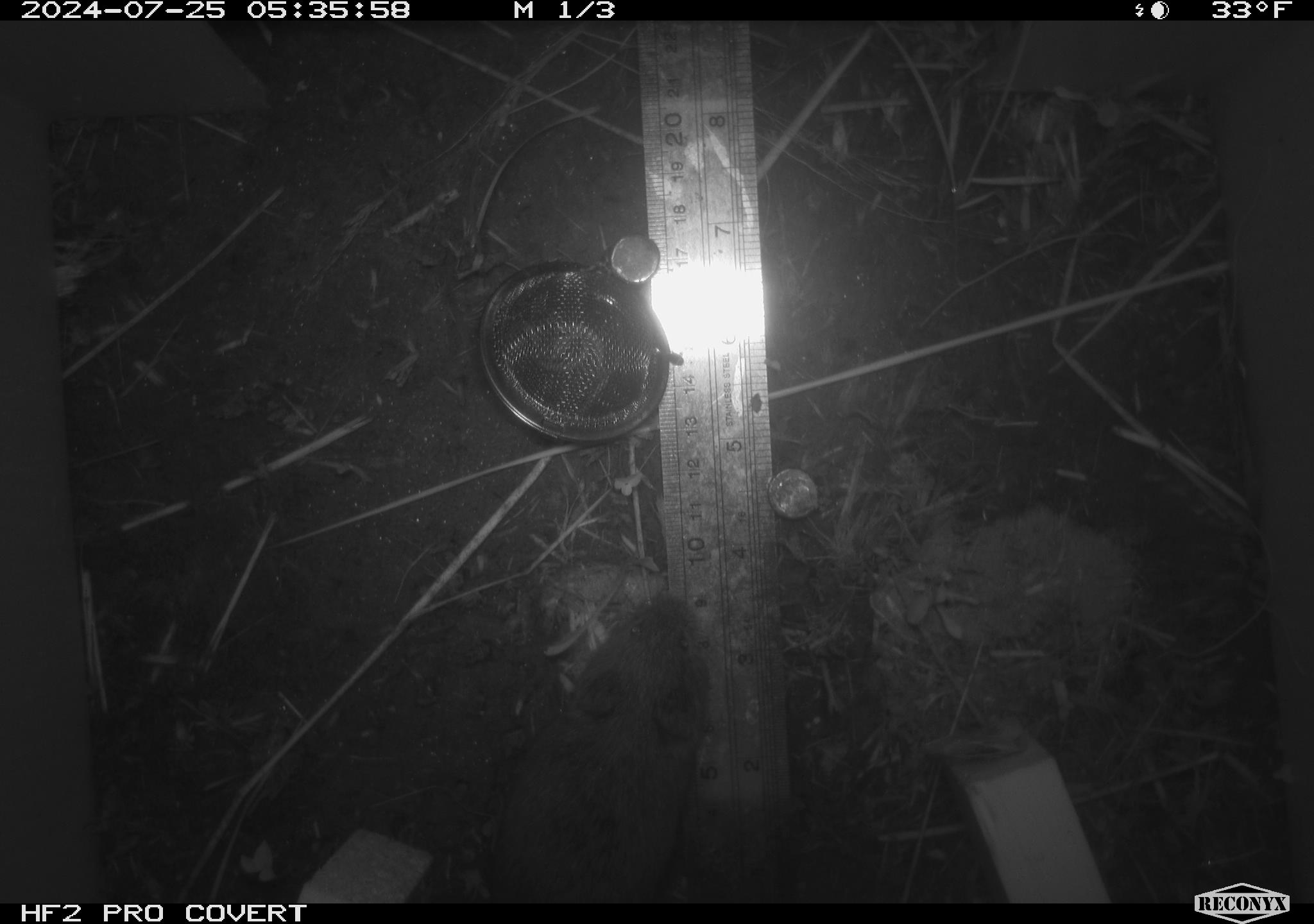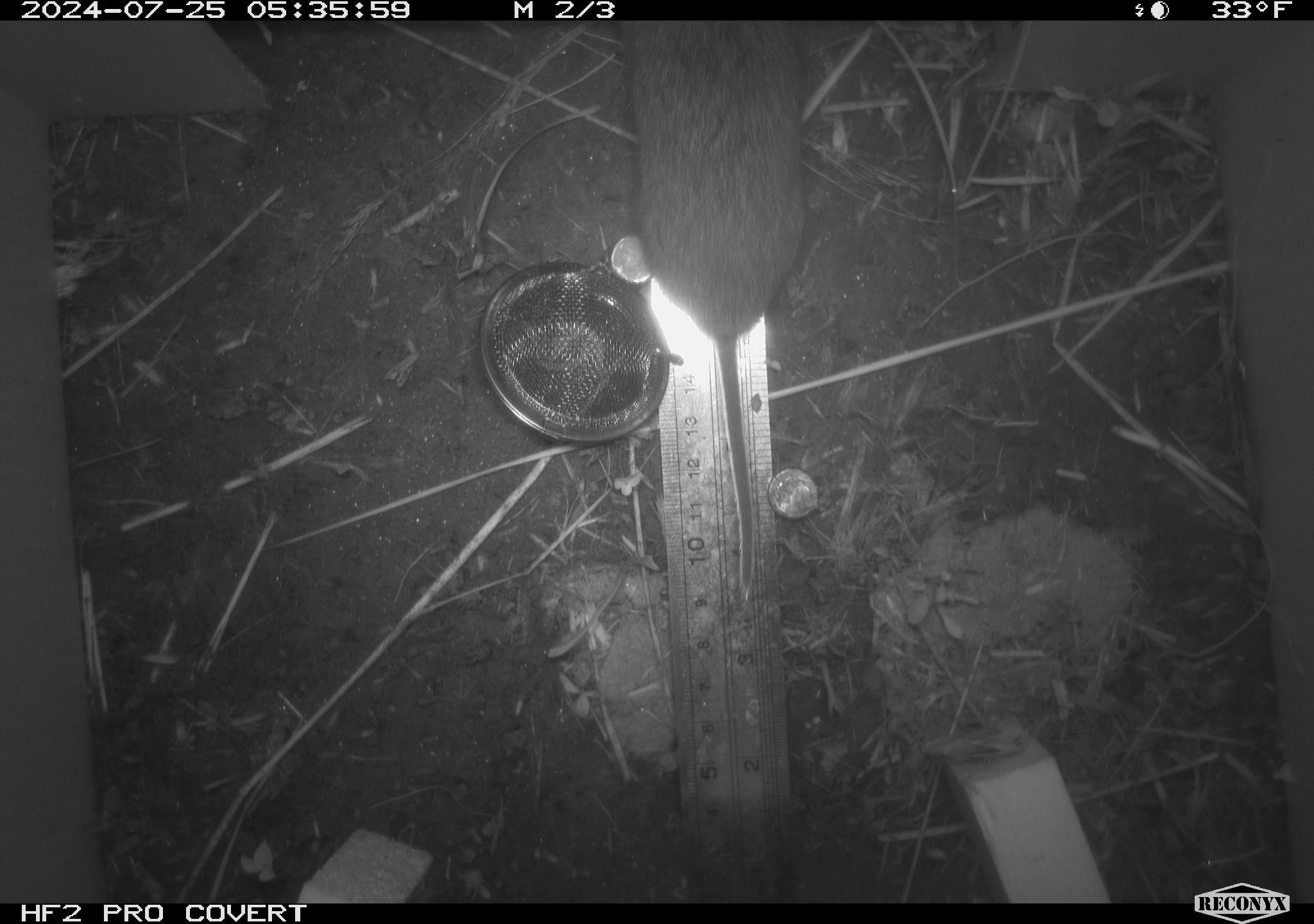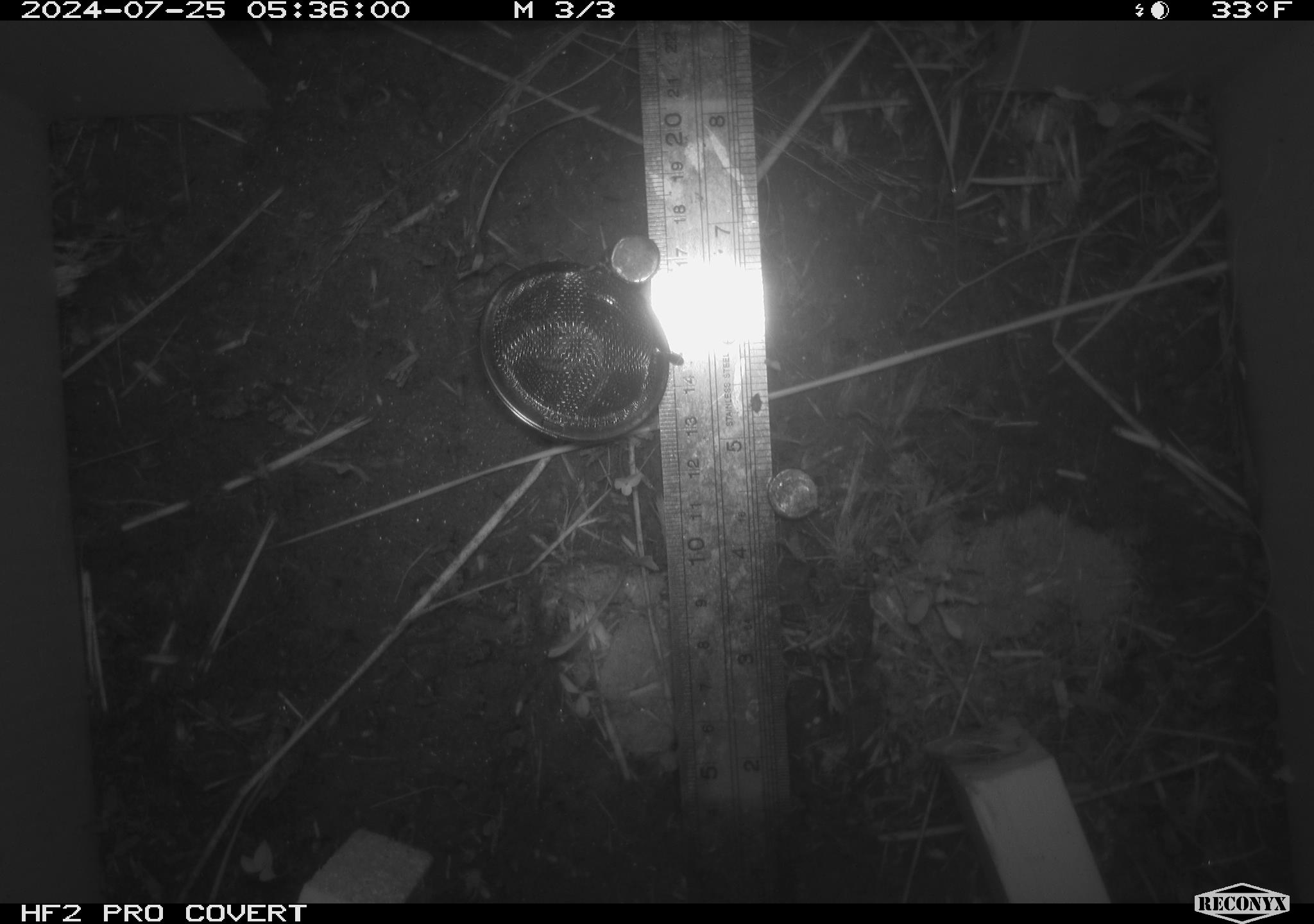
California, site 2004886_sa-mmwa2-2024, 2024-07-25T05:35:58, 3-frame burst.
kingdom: Animalia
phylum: Chordata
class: Mammalia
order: Rodentia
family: Cricetidae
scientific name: Arvicolinae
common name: voles, lemmings, and muskrats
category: arvicolinae subfamily